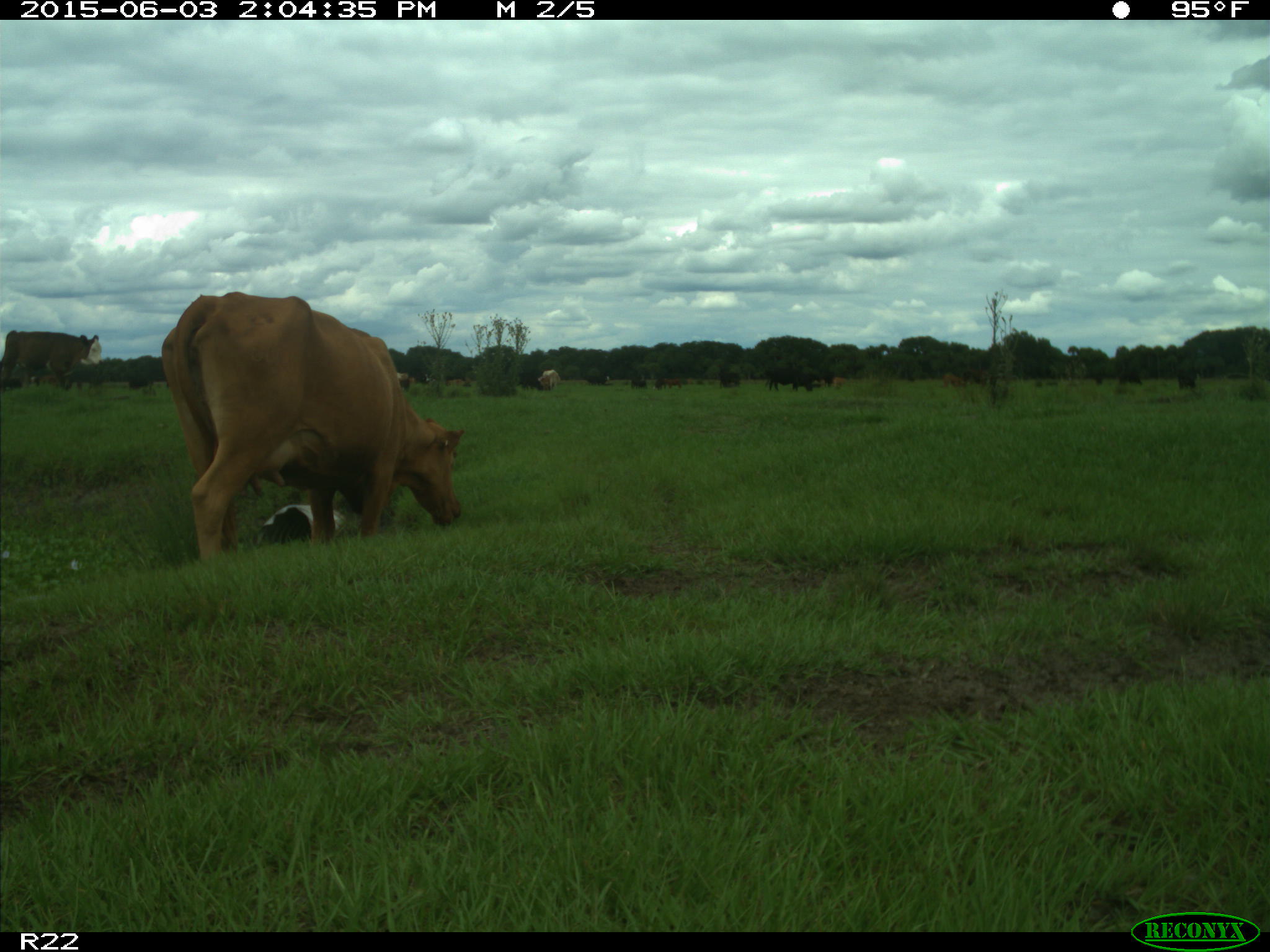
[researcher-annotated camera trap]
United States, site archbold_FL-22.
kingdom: Animalia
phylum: Chordata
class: Mammalia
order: Artiodactyla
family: Bovidae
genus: Bos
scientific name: Bos taurus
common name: domestic cow